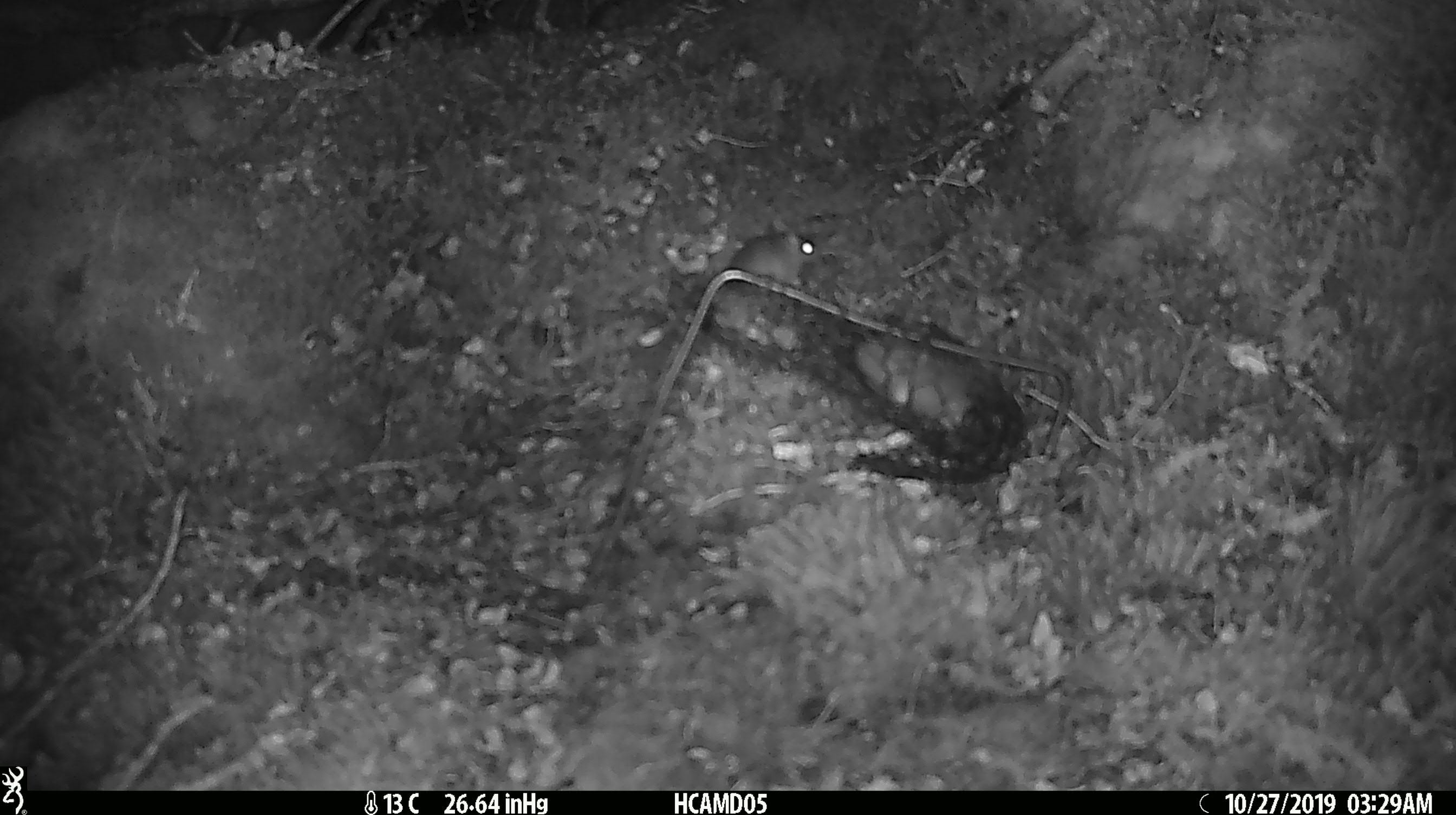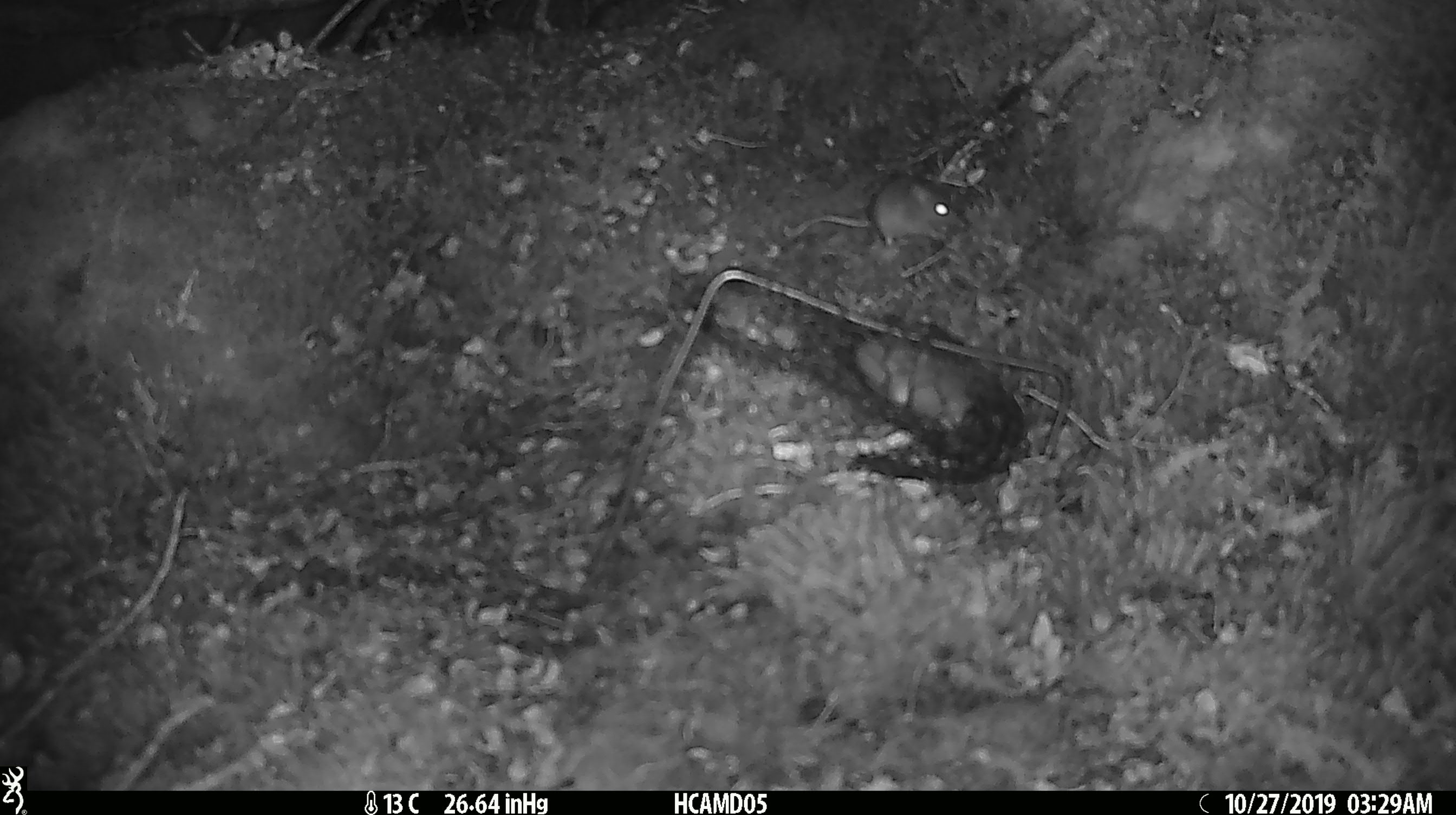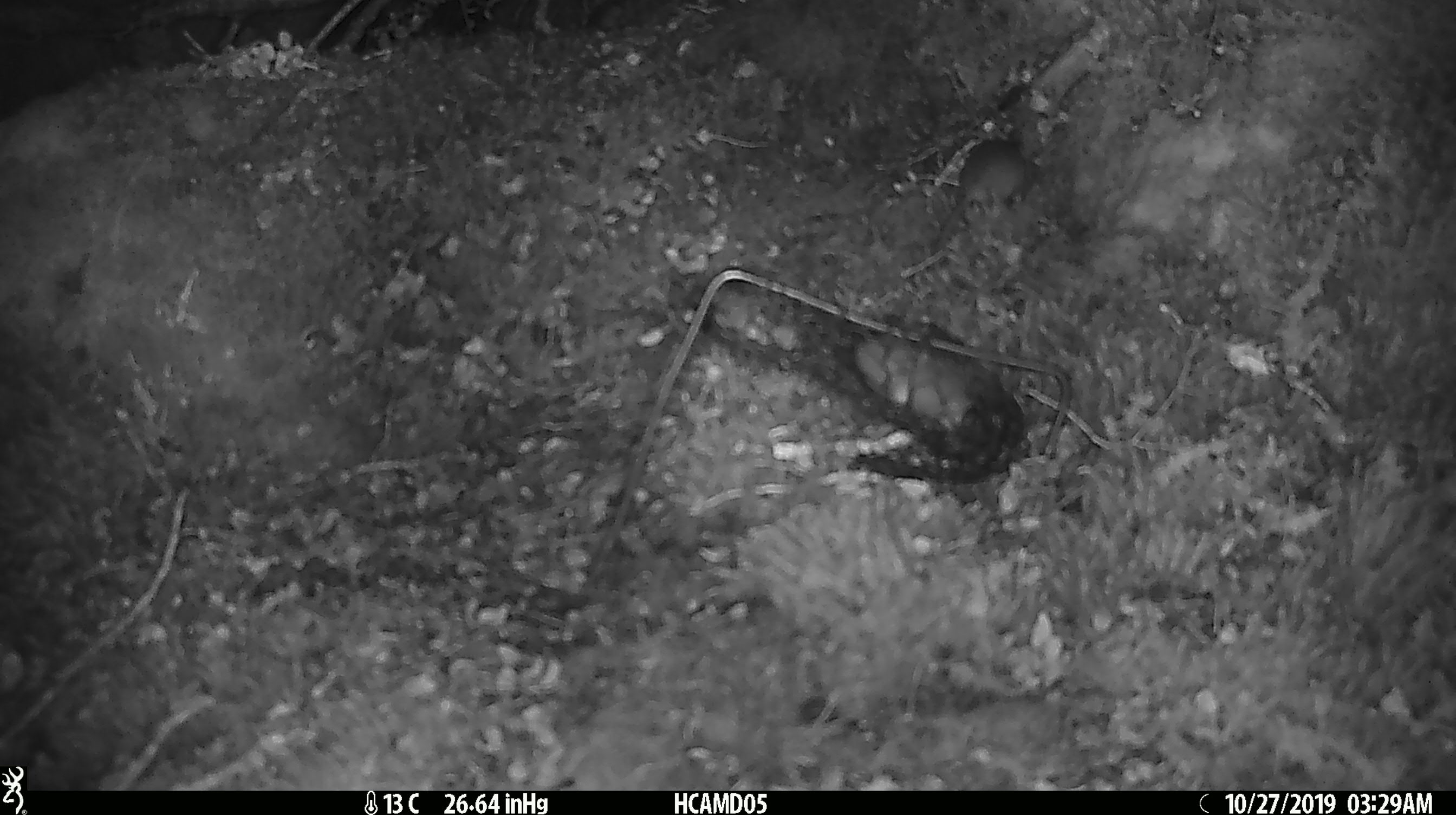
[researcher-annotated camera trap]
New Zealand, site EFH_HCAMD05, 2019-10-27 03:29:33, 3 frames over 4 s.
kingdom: Animalia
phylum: Chordata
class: Mammalia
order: Rodentia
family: Muridae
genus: Mus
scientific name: Mus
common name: mouse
Mouse (Mus).